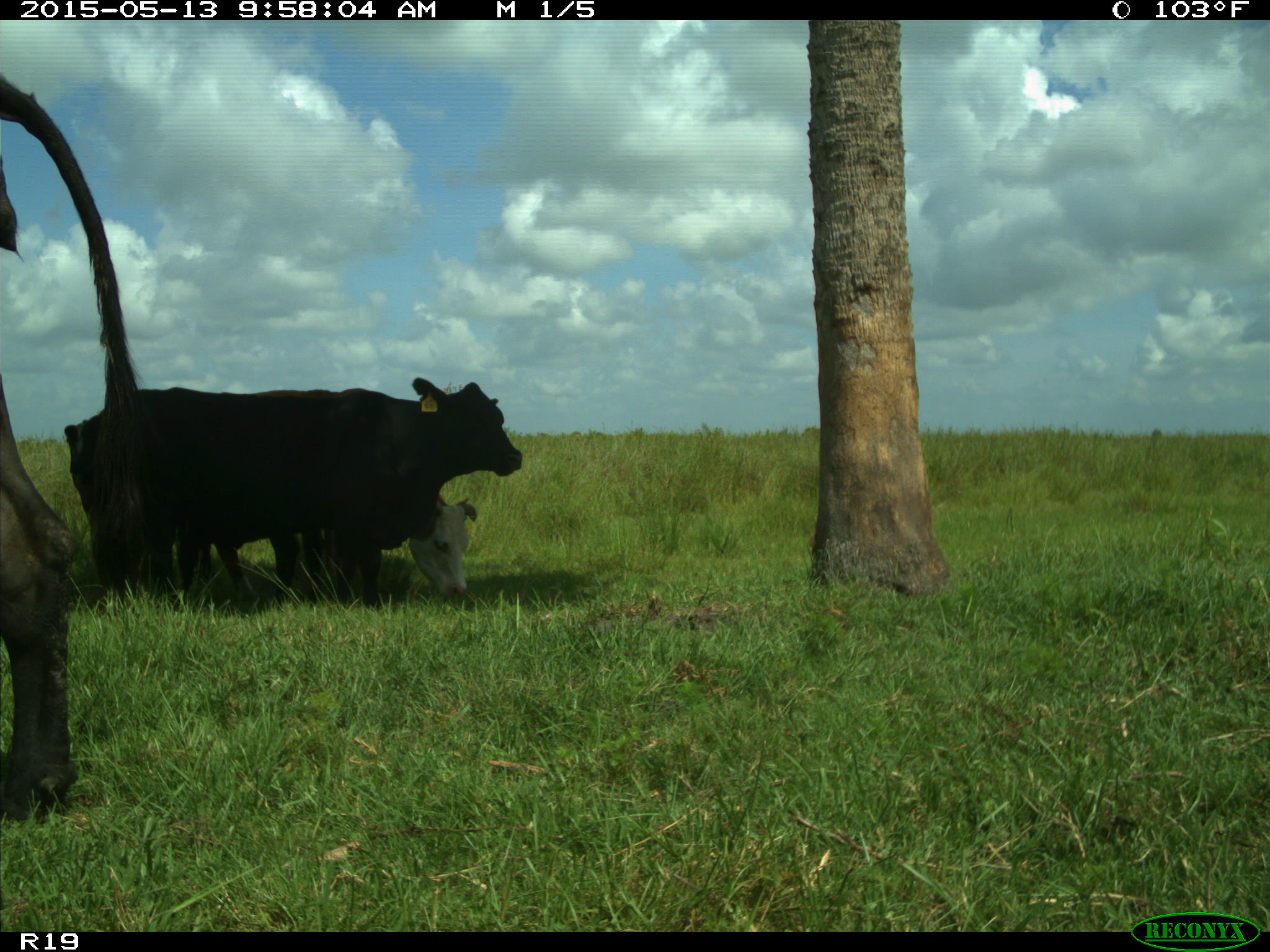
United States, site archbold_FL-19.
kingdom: Animalia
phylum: Chordata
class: Mammalia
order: Artiodactyla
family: Bovidae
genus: Bos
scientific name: Bos taurus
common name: domestic cow